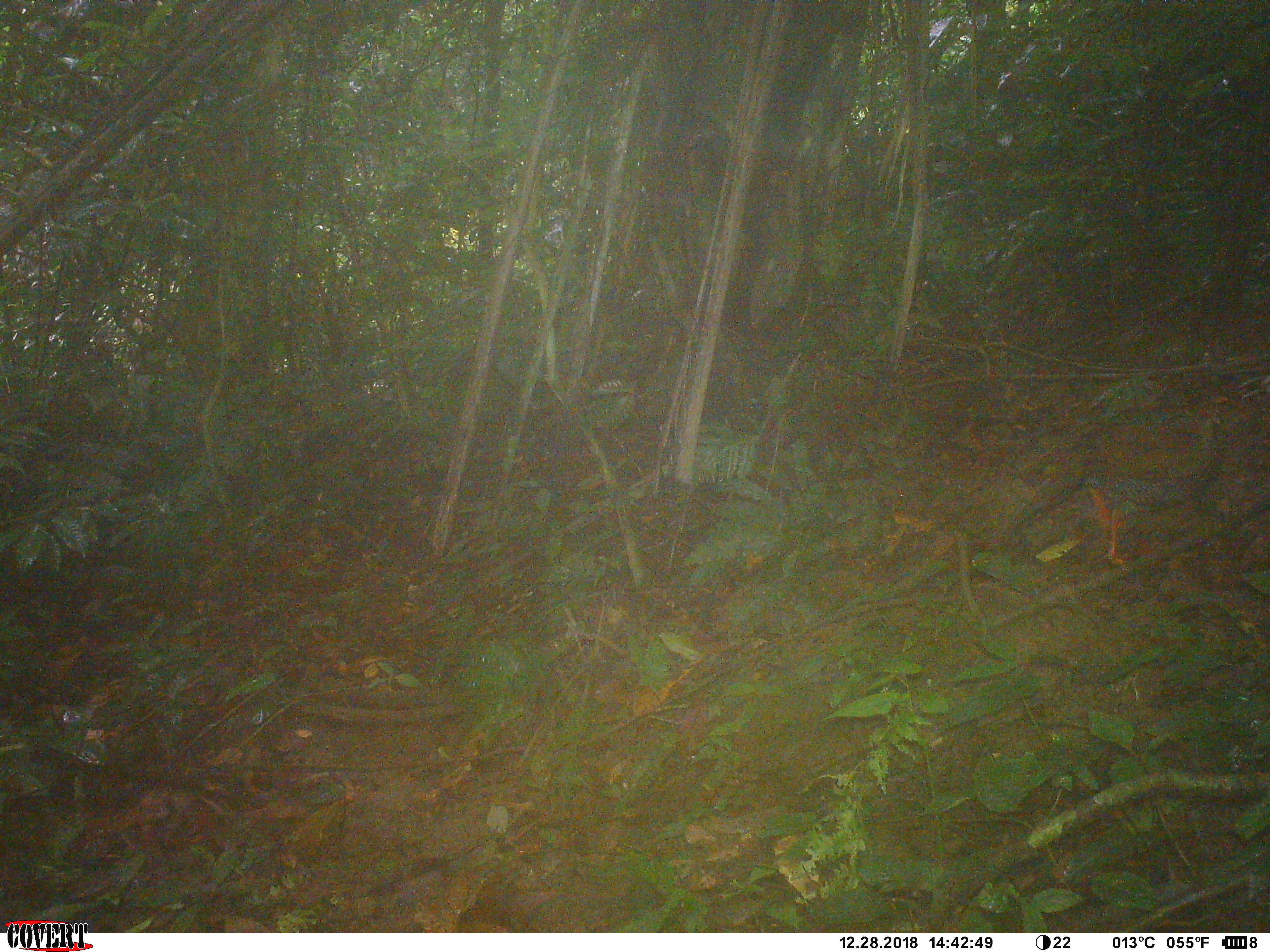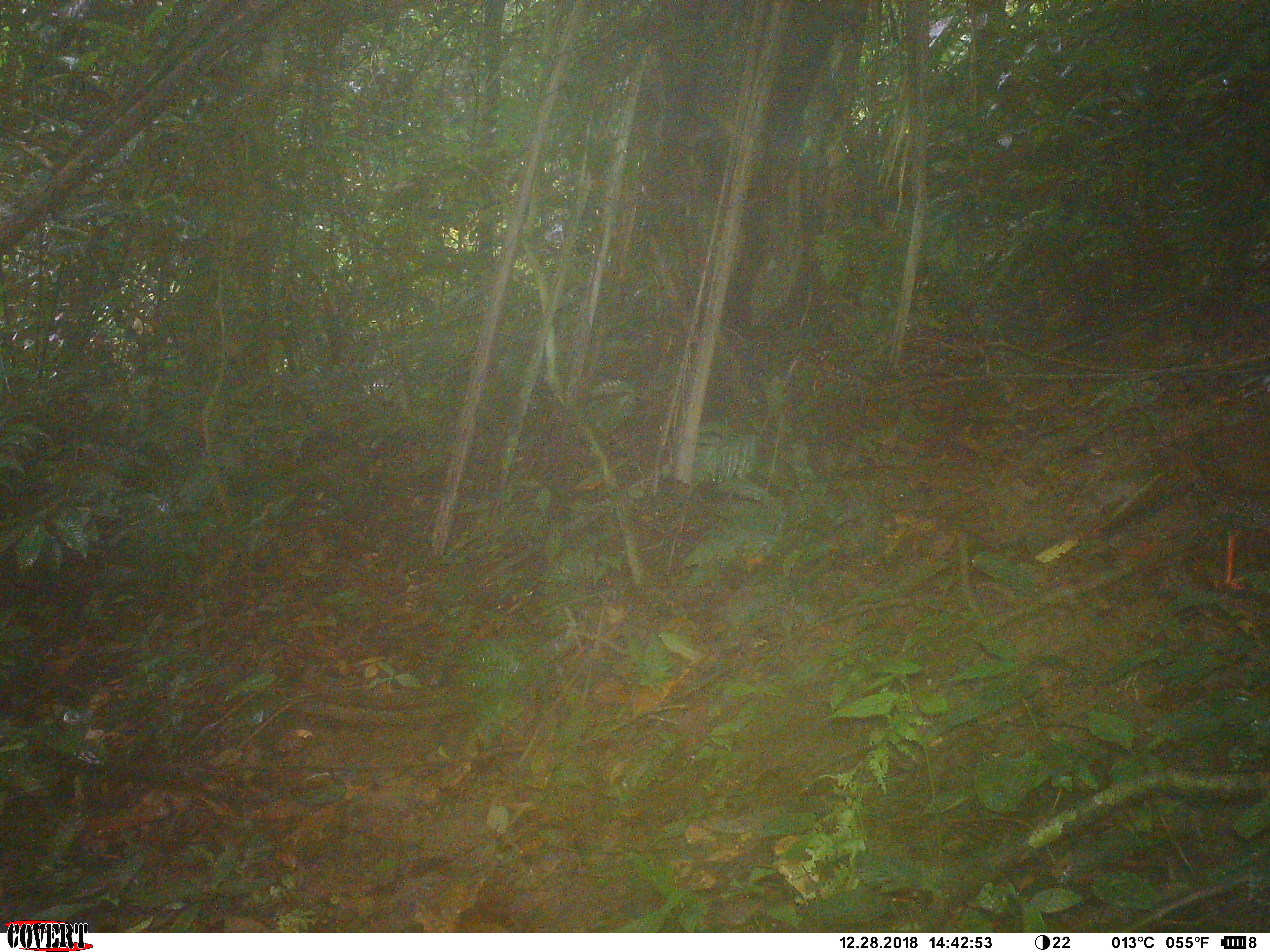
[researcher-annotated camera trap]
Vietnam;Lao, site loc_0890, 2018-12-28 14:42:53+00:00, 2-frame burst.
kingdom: Animalia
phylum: Chordata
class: Aves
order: Galliformes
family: Phasianidae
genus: Lophura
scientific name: Lophura nycthemera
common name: silver pheasant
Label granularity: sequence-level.